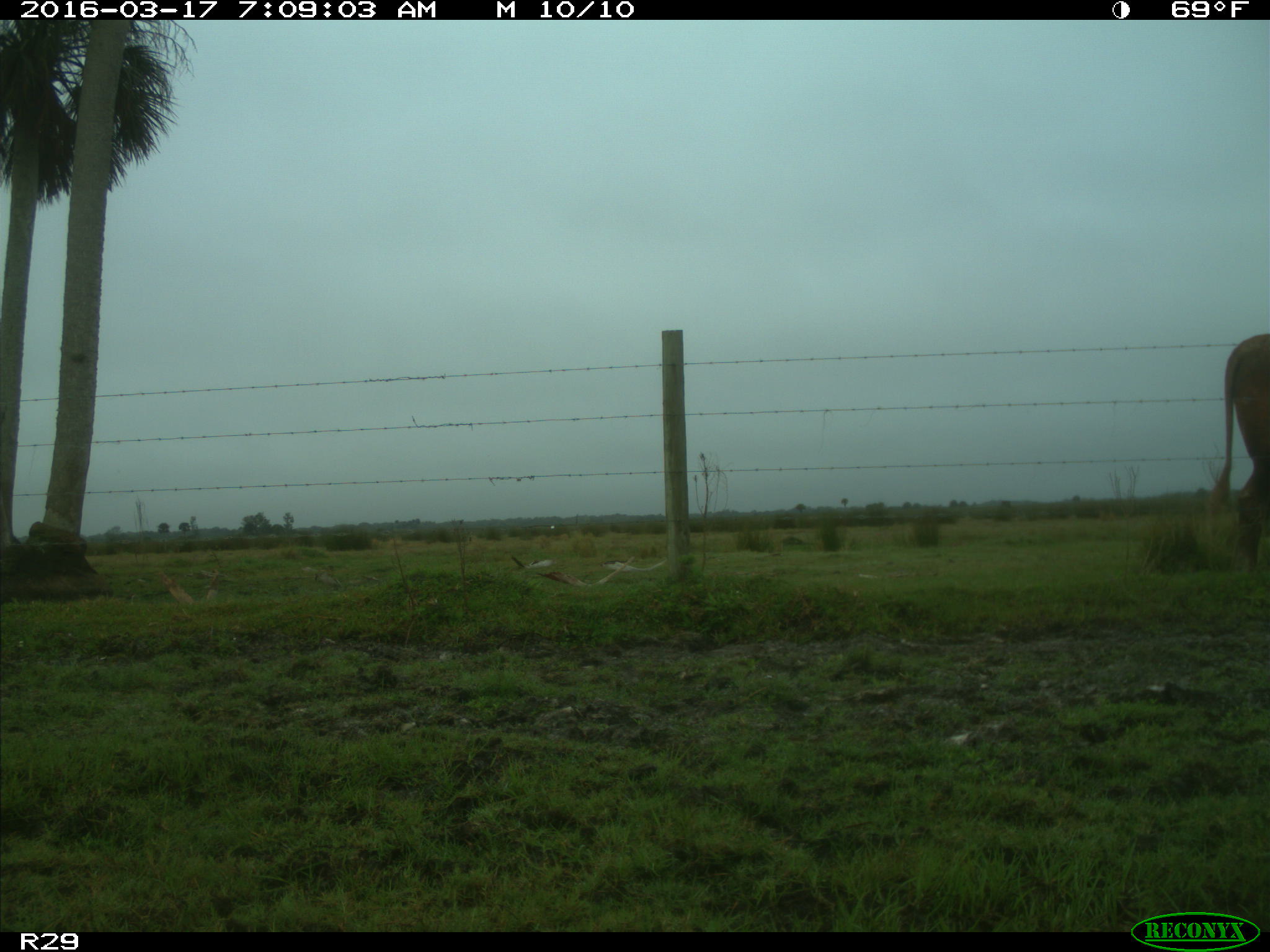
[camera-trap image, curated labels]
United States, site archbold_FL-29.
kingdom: Animalia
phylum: Chordata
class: Mammalia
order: Artiodactyla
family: Bovidae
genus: Bos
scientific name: Bos taurus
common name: domestic cow